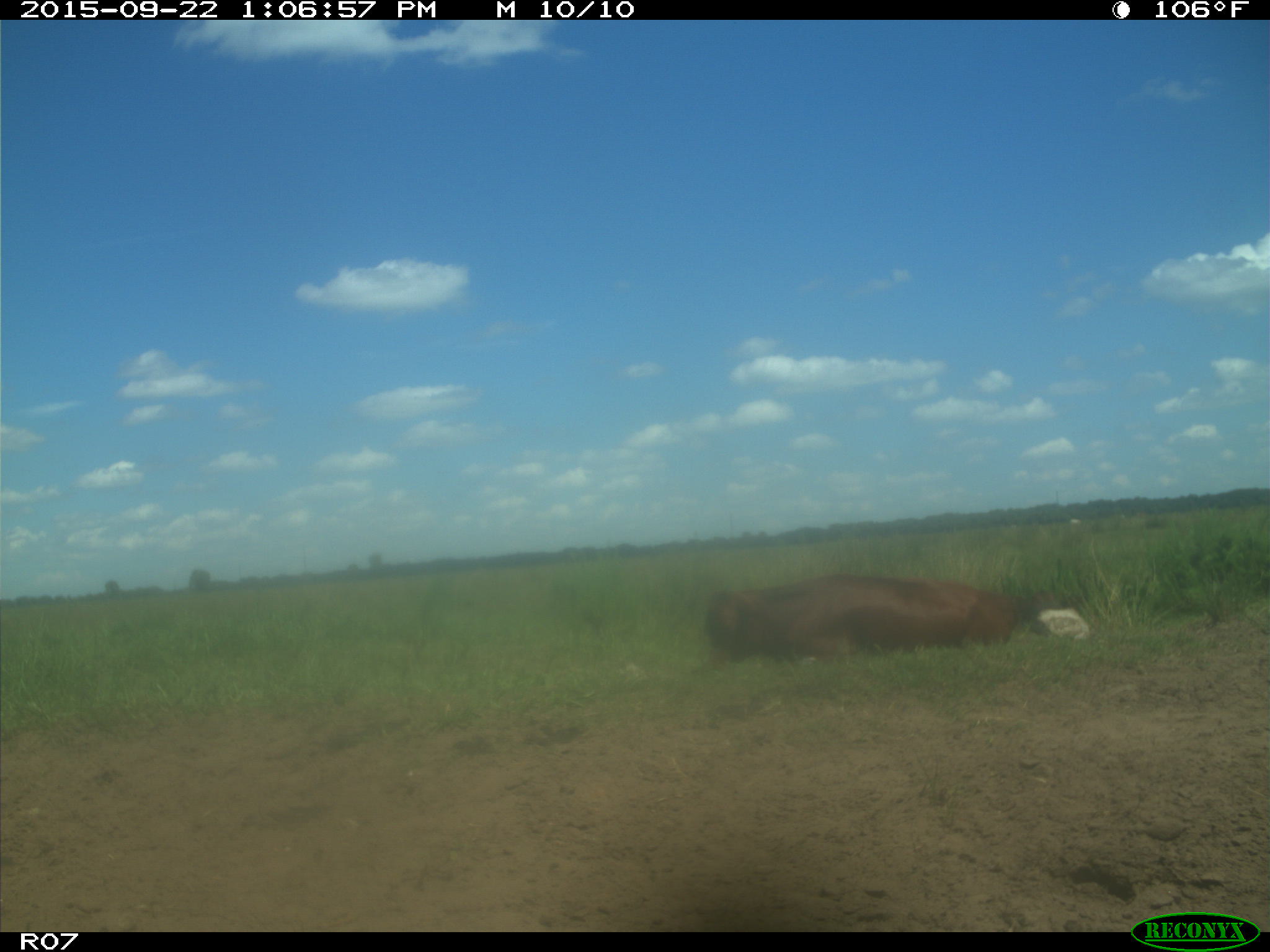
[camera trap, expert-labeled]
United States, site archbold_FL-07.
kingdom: Animalia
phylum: Chordata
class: Mammalia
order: Artiodactyla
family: Bovidae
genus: Bos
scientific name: Bos taurus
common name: domestic cow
Bos taurus (domestic cow).